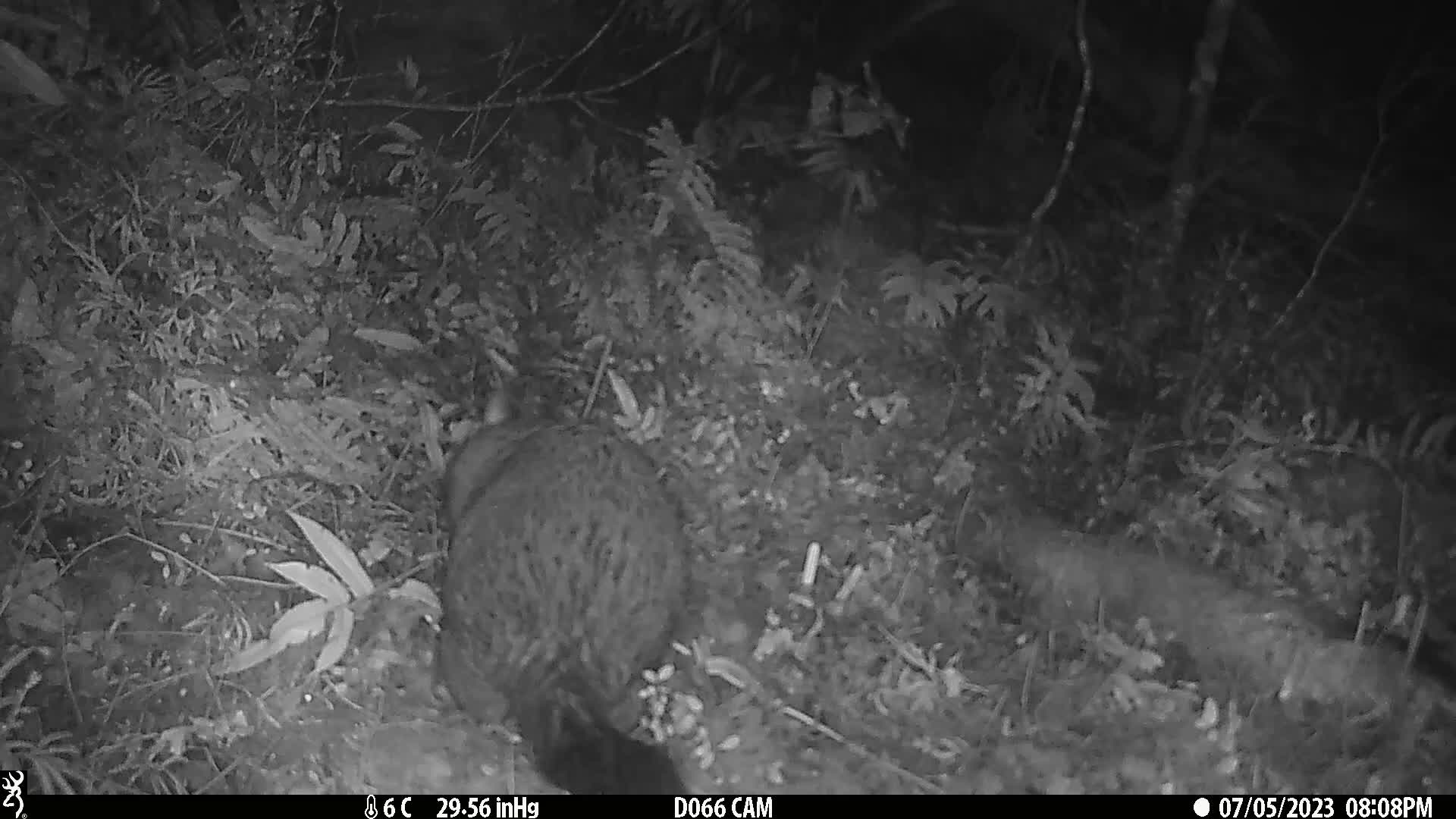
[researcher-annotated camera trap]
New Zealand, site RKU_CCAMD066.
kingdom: Animalia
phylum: Chordata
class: Mammalia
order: Diprotodontia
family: Phalangeridae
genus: Trichosurus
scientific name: Trichosurus vulpecula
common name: common brushtail possum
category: possum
Possum (common brushtail possum) (Trichosurus vulpecula).